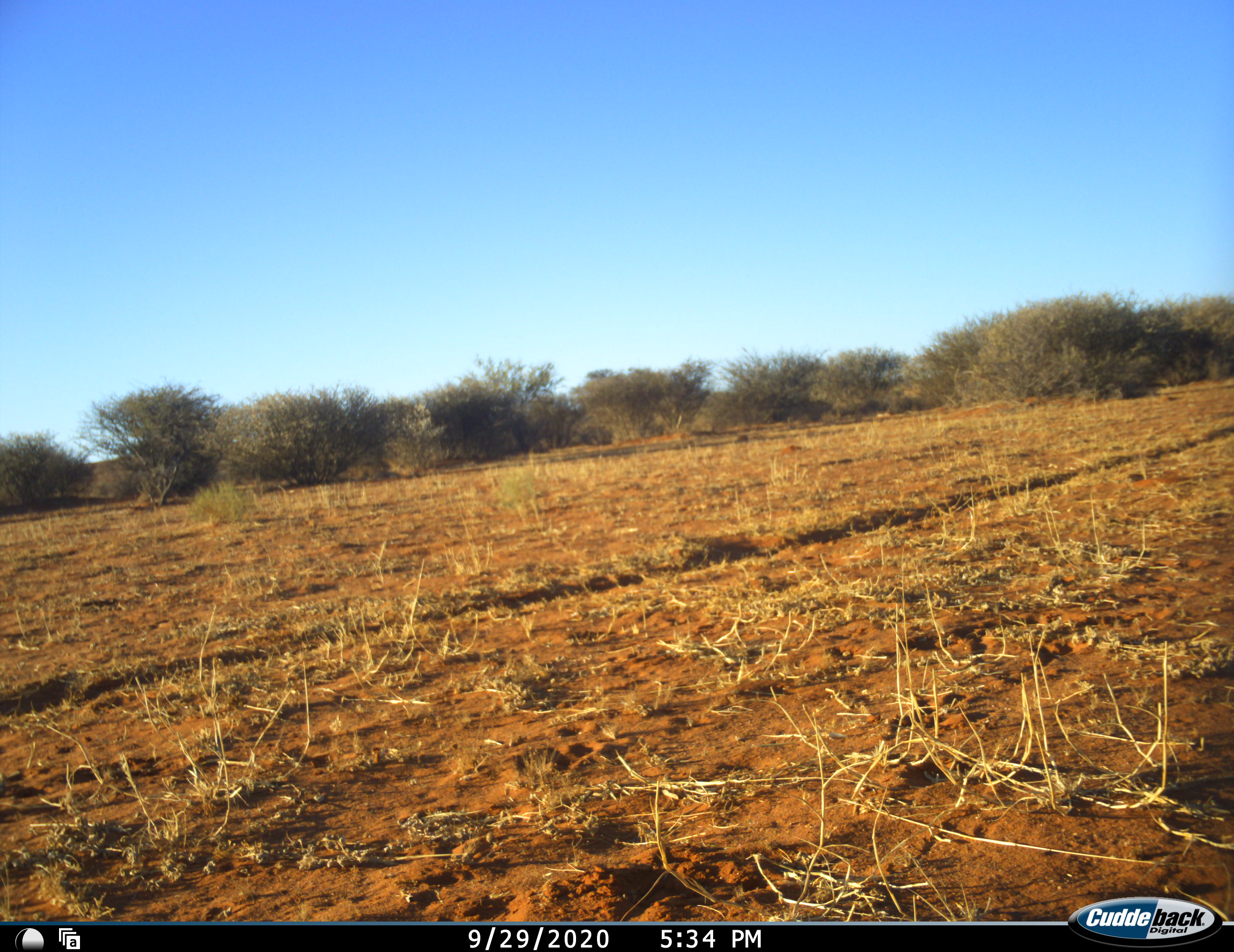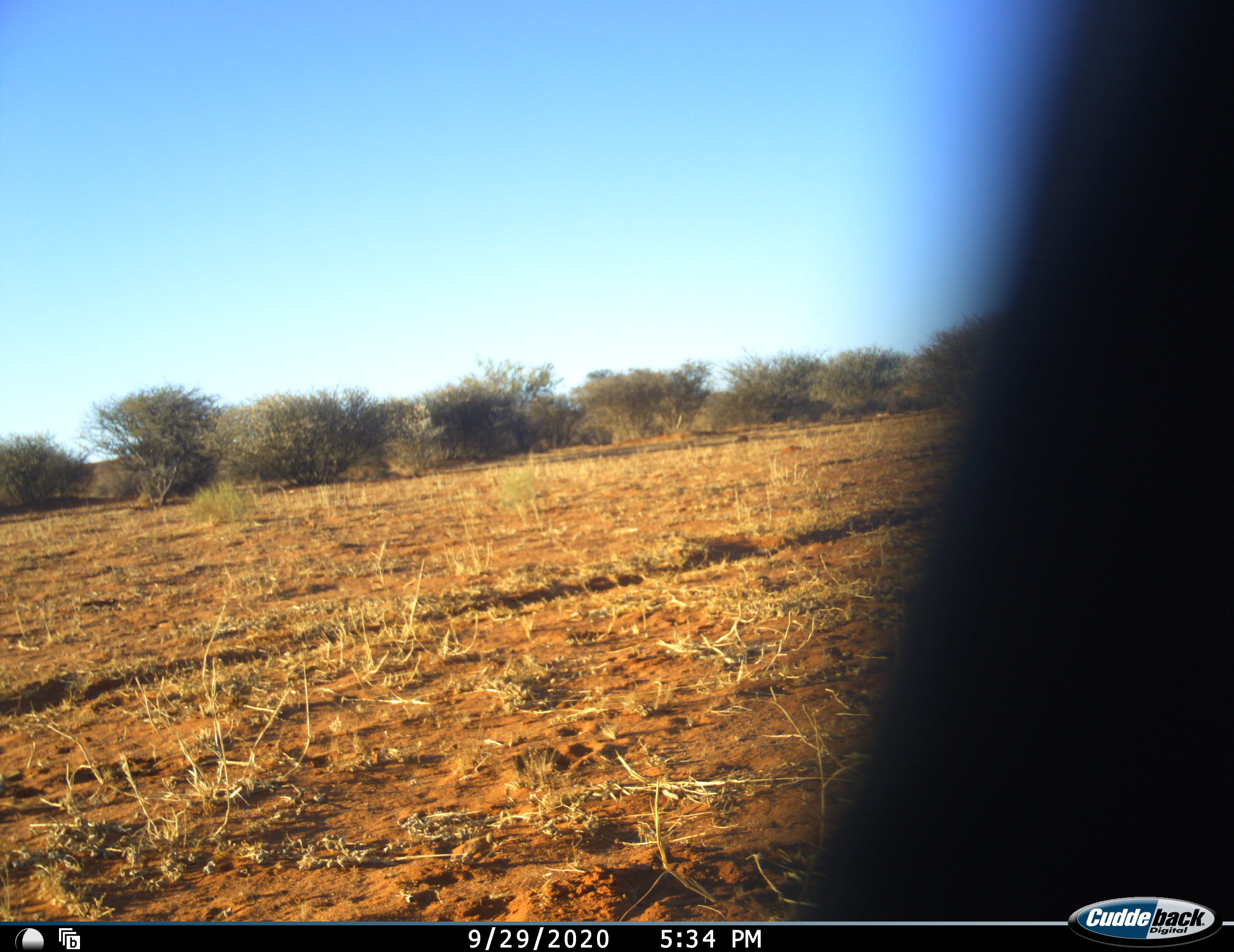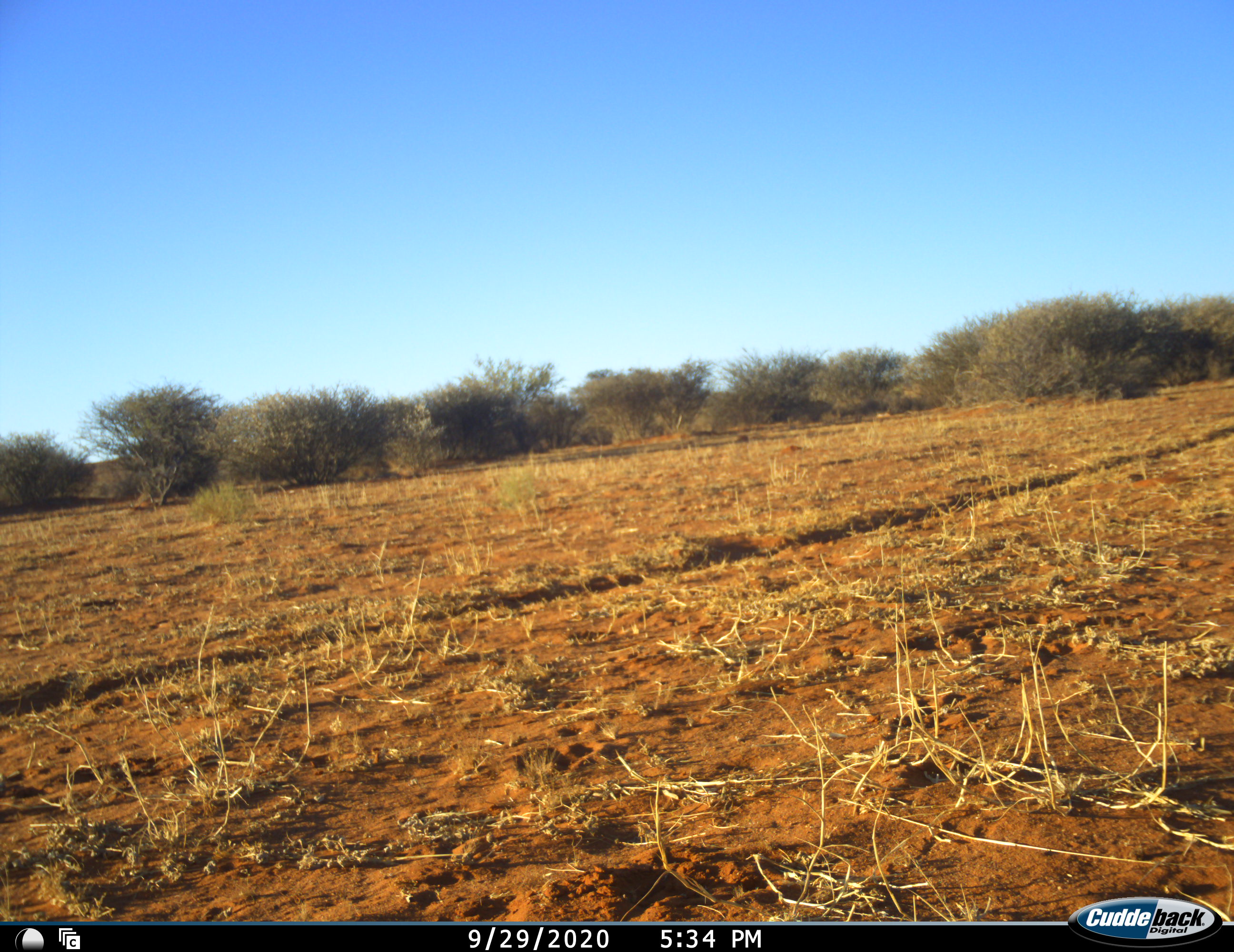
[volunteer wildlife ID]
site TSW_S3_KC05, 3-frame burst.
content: unidentified animal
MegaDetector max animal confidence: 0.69